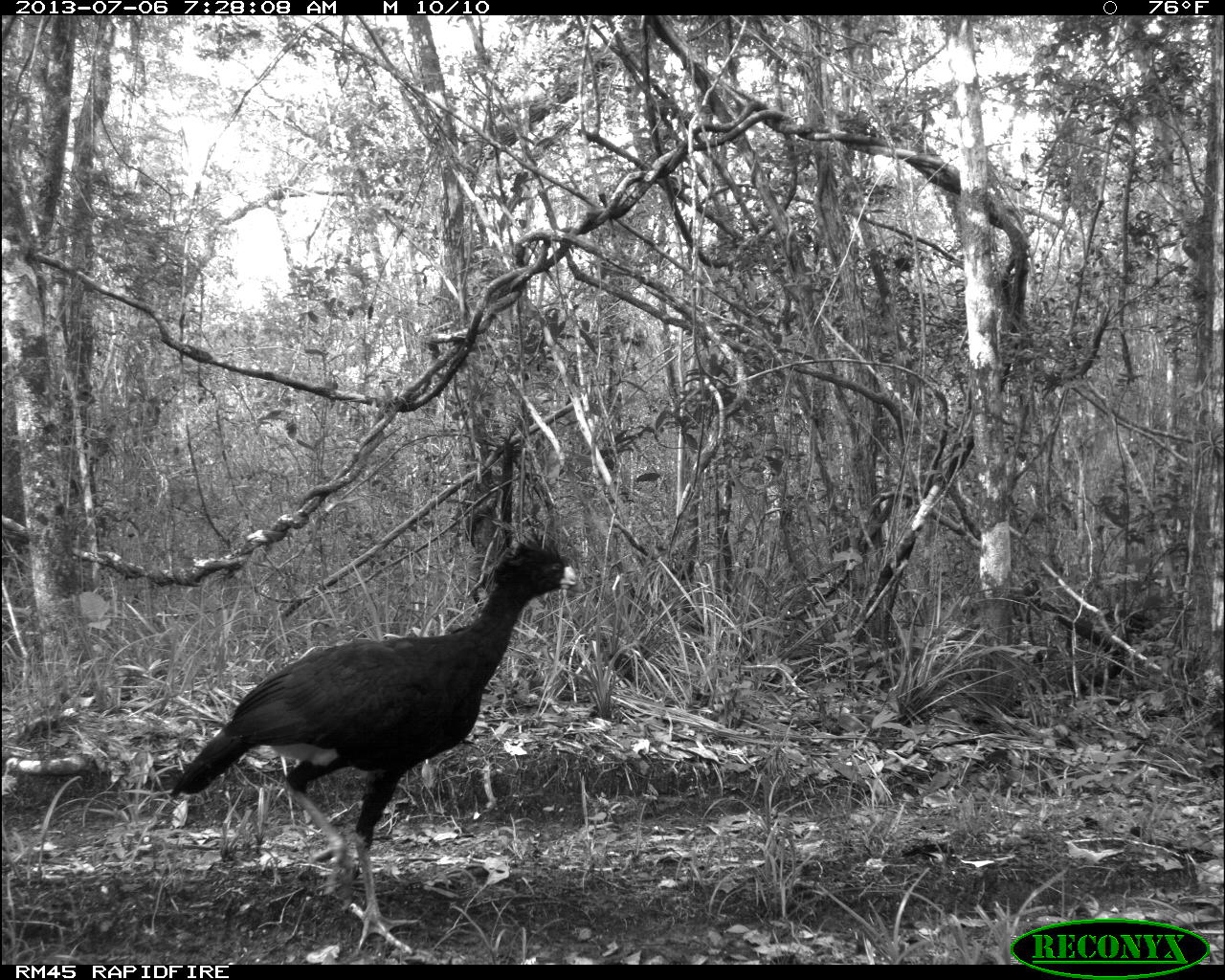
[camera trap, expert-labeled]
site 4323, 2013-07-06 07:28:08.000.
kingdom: Animalia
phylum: Chordata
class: Aves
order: Galliformes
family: Cracidae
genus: Crax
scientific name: Crax rubra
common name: great curassow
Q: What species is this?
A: Crax rubra (great curassow).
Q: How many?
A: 1.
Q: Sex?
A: Male.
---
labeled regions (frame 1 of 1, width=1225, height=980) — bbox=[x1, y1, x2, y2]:
crax rubra: bbox=[169, 537, 587, 957]